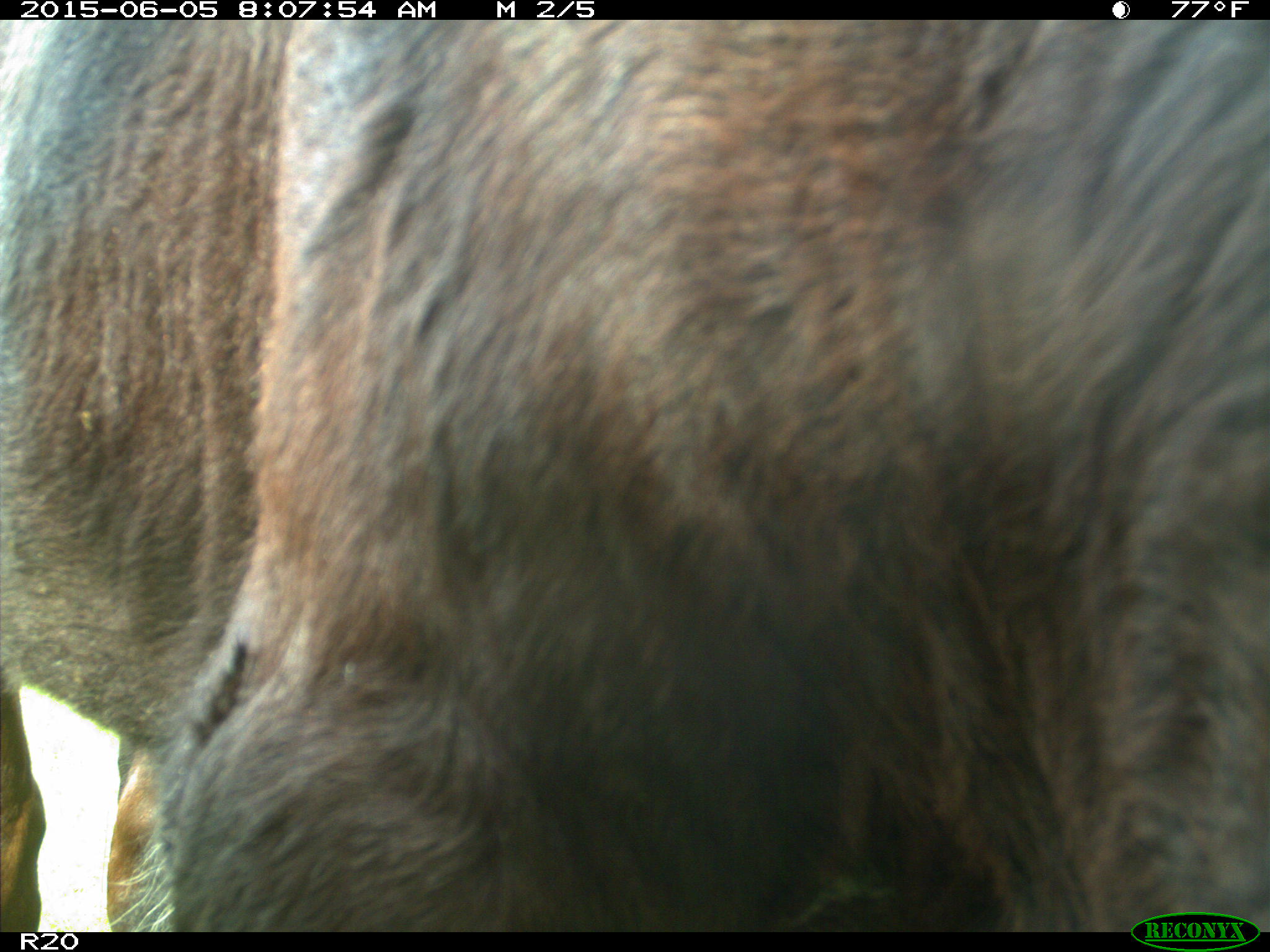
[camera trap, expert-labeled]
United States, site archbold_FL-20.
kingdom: Animalia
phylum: Chordata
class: Mammalia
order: Artiodactyla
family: Bovidae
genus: Bos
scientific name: Bos taurus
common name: domestic cow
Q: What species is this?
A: Bos taurus (domestic cow).